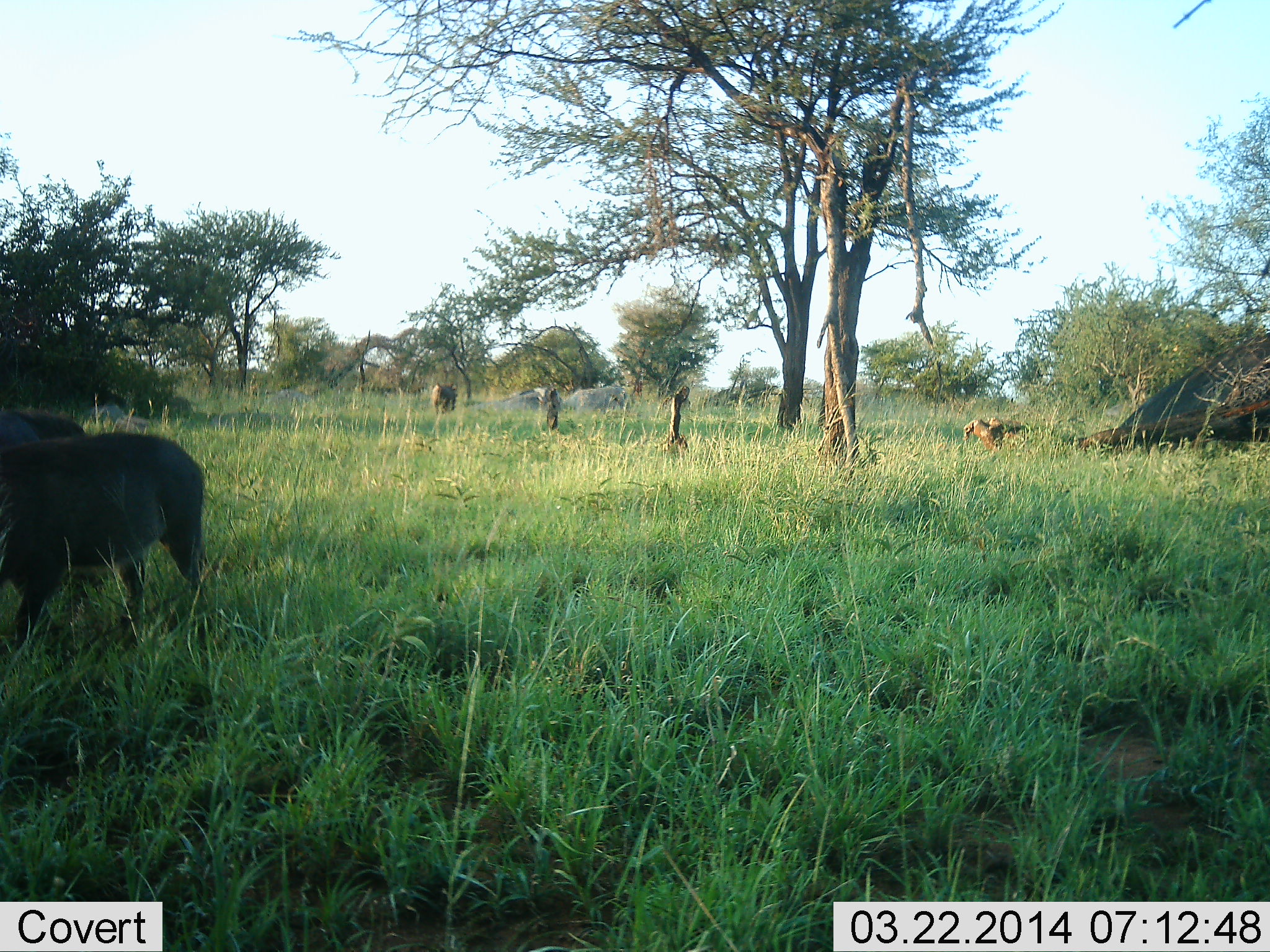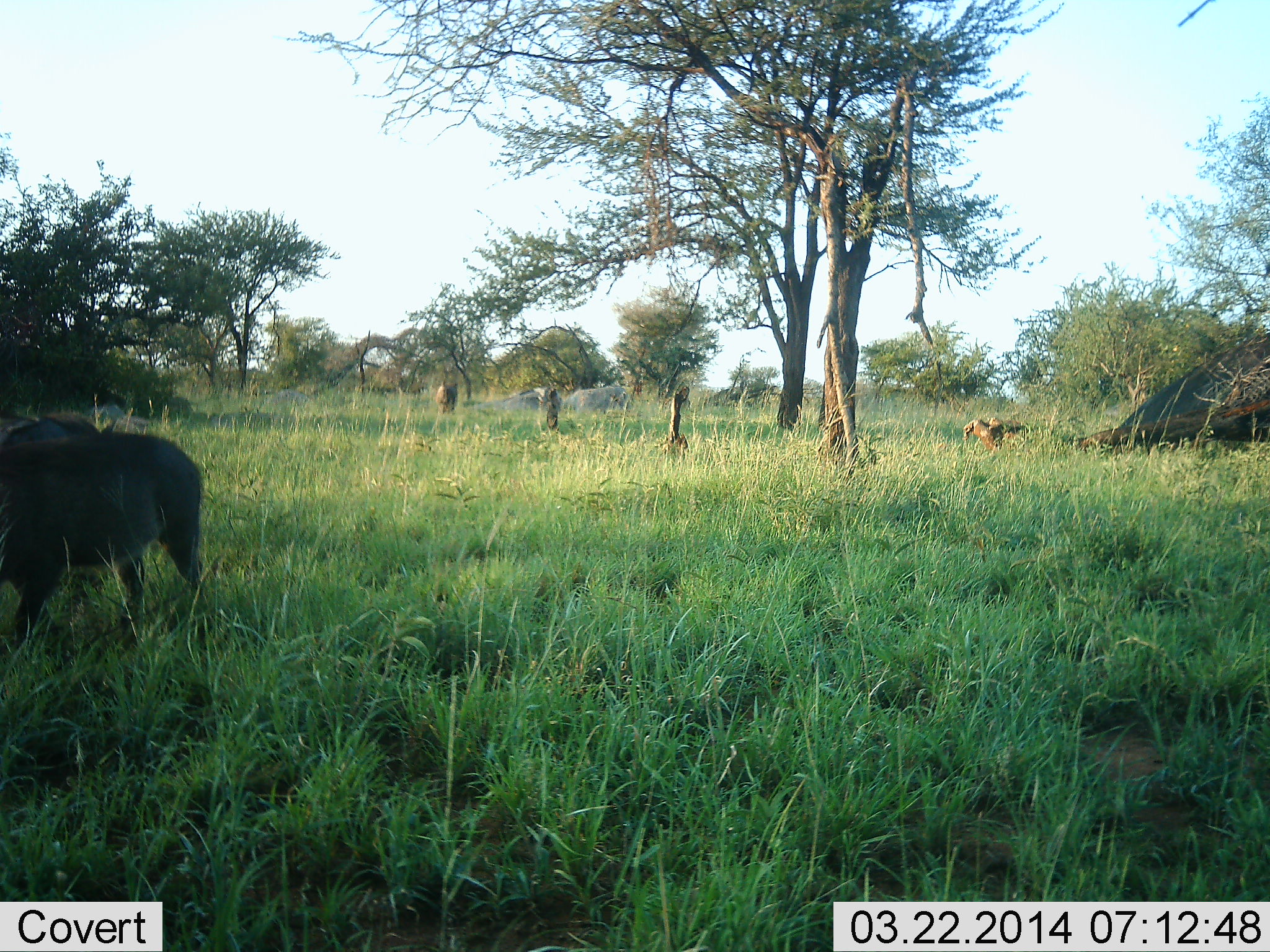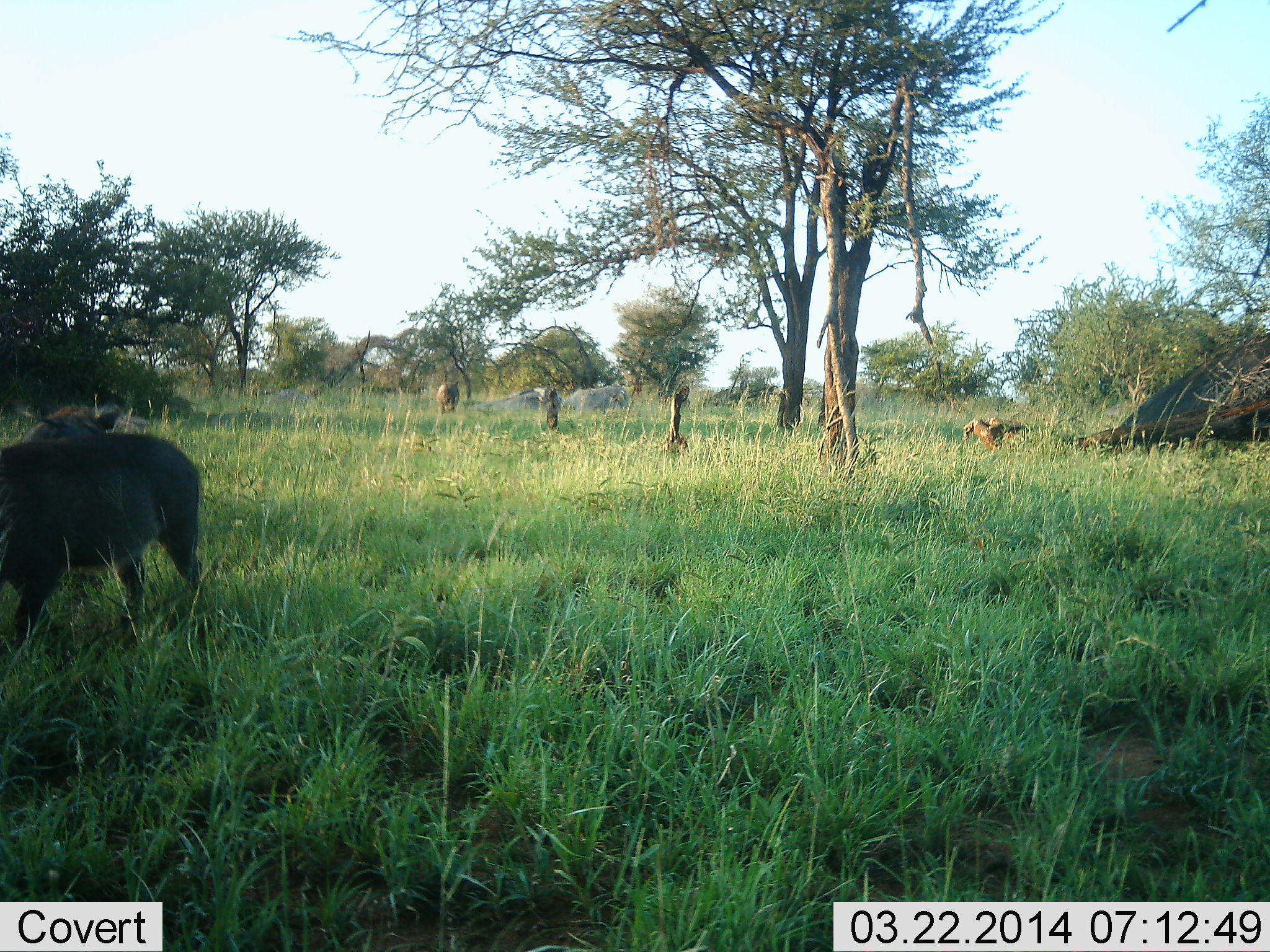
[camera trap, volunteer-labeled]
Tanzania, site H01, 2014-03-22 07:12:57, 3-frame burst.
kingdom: Animalia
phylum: Chordata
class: Mammalia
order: Artiodactyla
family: Suidae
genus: Phacochoerus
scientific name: Phacochoerus africanus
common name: warthog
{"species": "warthog (Phacochoerus africanus)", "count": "3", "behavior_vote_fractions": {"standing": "79%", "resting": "0%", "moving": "64%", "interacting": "0%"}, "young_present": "0%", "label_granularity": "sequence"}